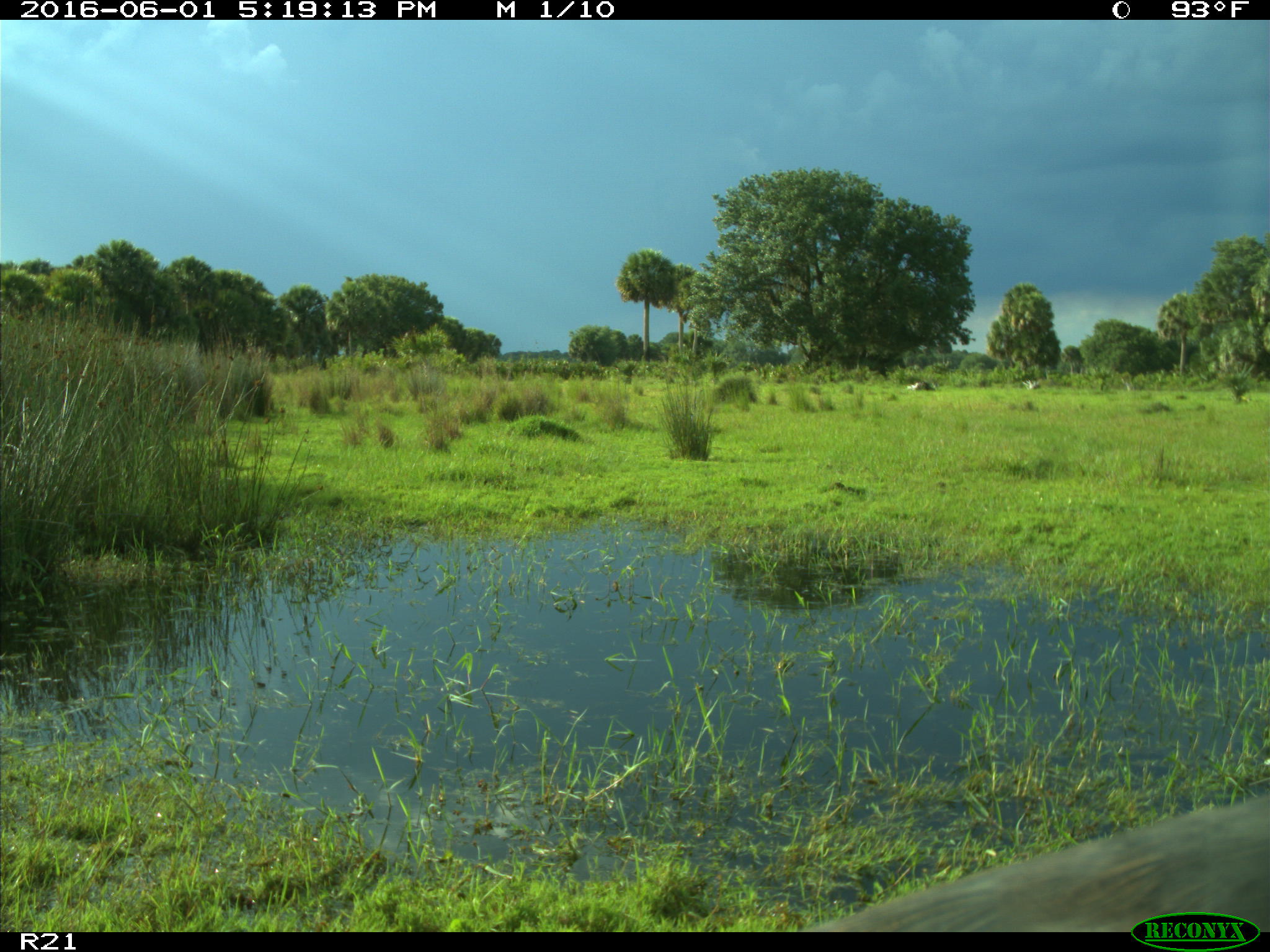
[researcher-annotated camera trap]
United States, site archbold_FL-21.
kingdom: Animalia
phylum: Chordata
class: Aves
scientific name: Aves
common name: birds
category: unidentified bird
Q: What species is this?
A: Unidentified bird (birds) (Aves).